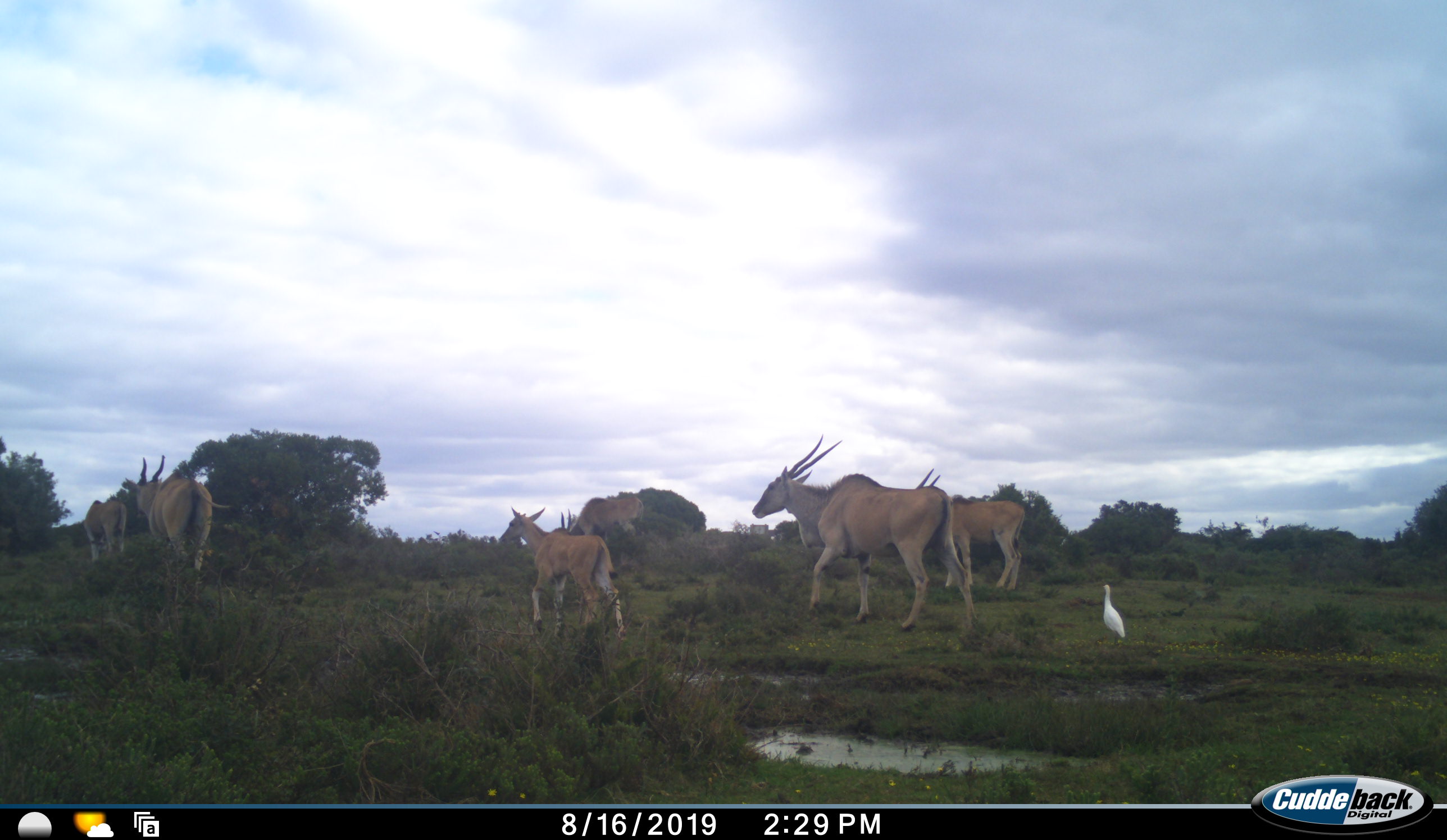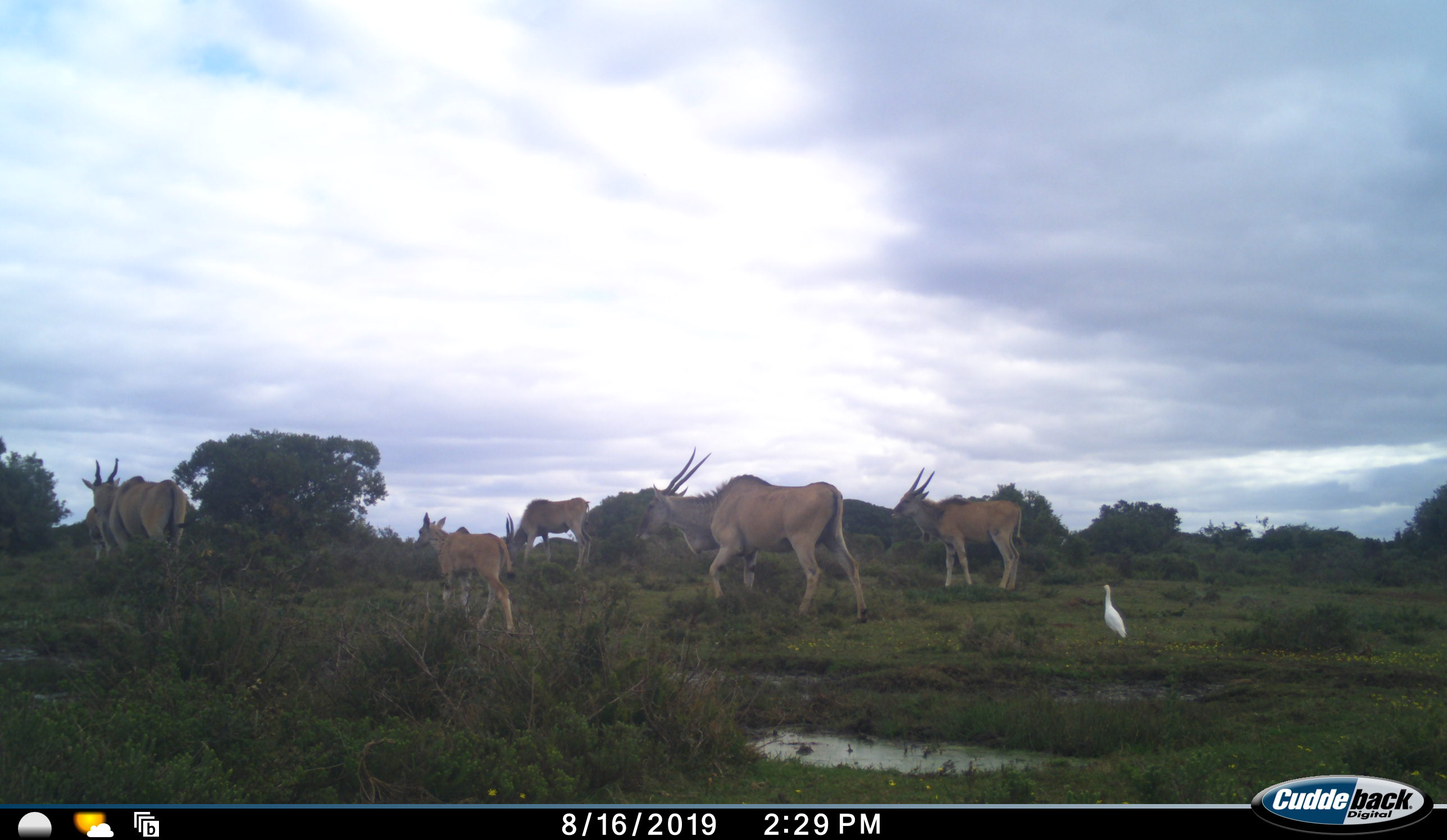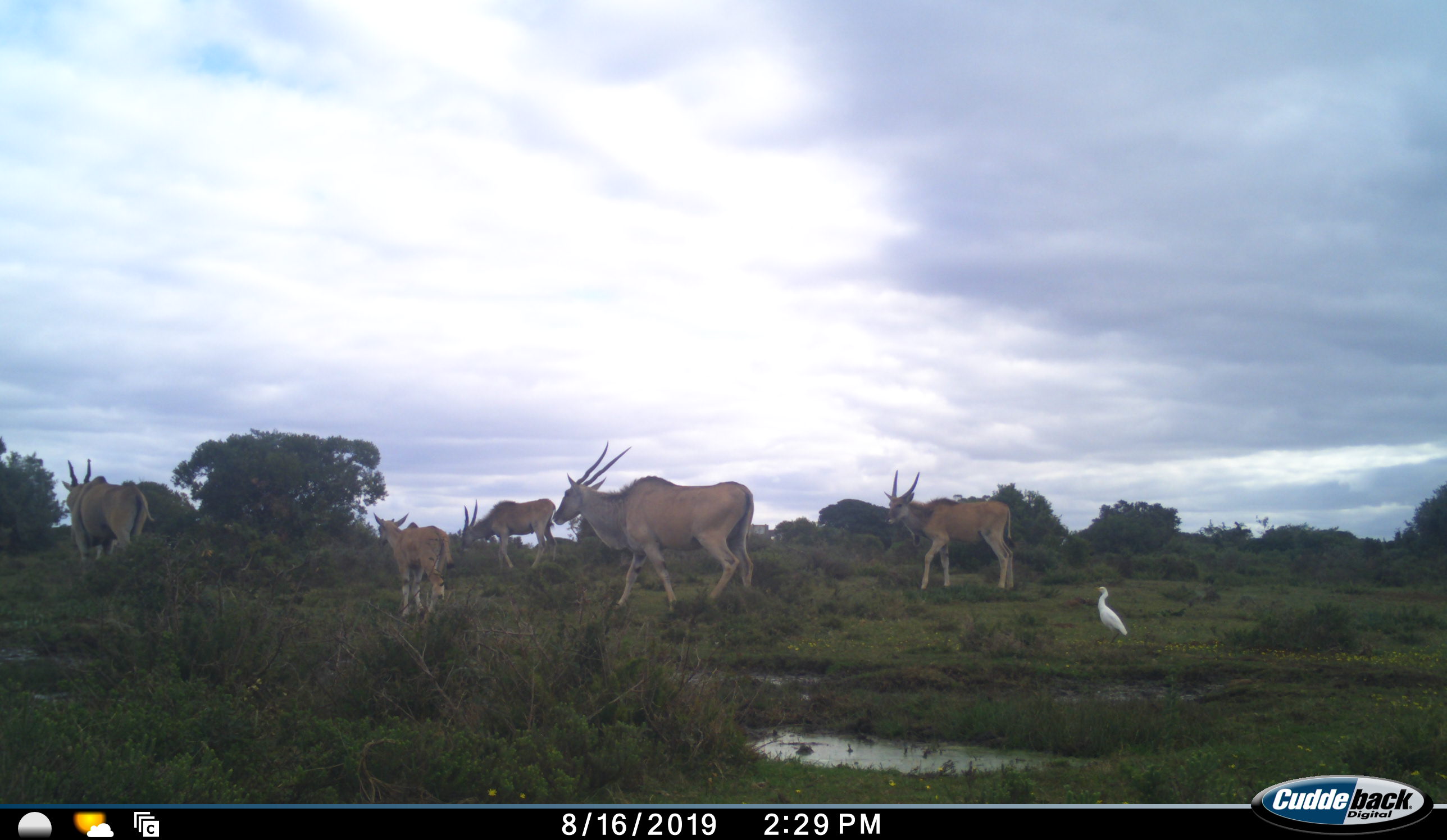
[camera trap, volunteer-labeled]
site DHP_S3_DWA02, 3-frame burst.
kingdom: Animalia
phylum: Chordata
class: Mammalia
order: Artiodactyla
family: Bovidae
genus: Tragelaphus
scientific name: Tragelaphus oryx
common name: eland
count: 6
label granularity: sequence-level